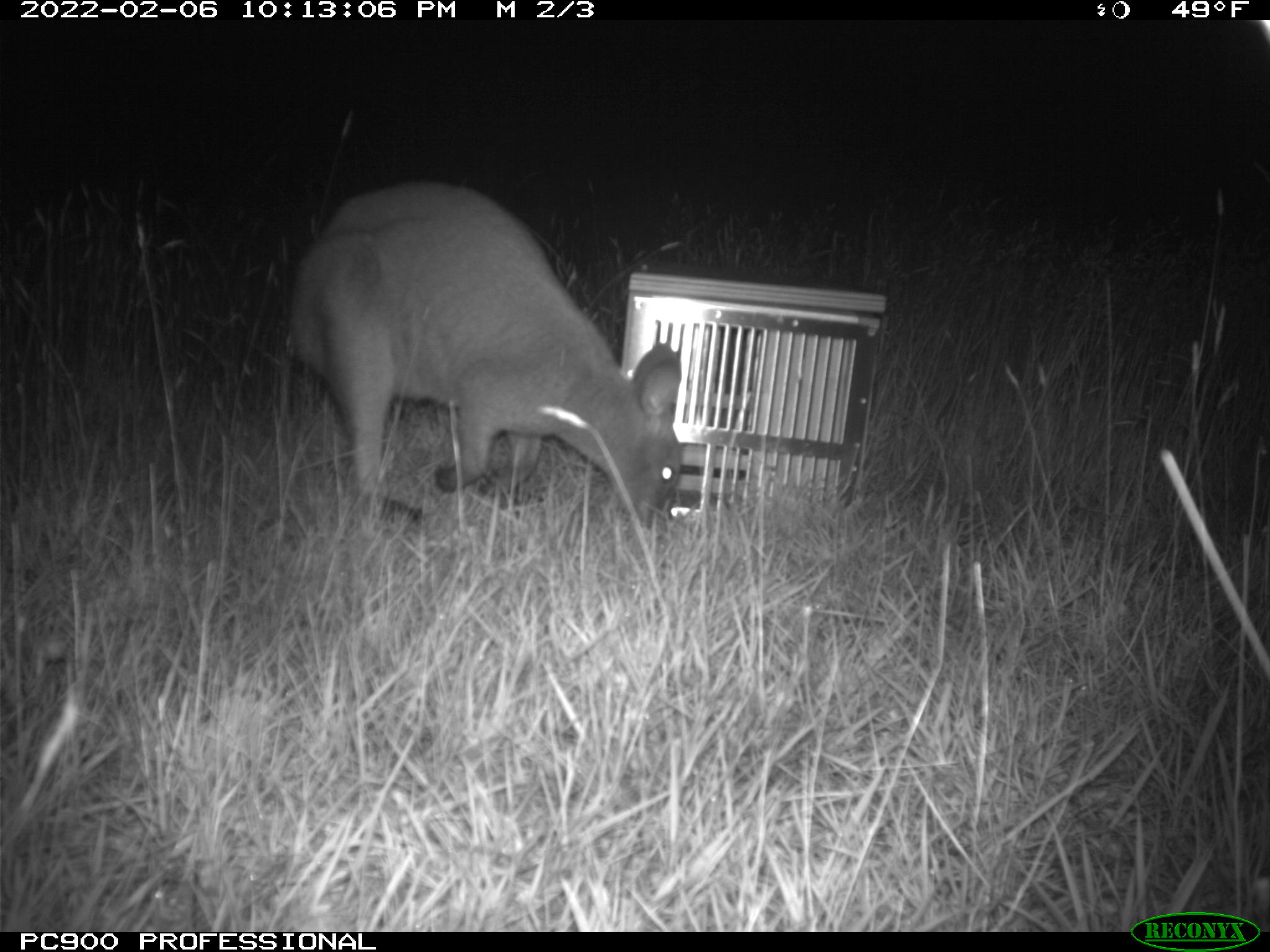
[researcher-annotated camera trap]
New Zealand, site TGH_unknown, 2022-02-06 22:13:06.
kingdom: Animalia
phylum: Chordata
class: Mammalia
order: Diprotodontia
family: Macropodidae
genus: Notamacropus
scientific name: Notamacropus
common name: wallaby